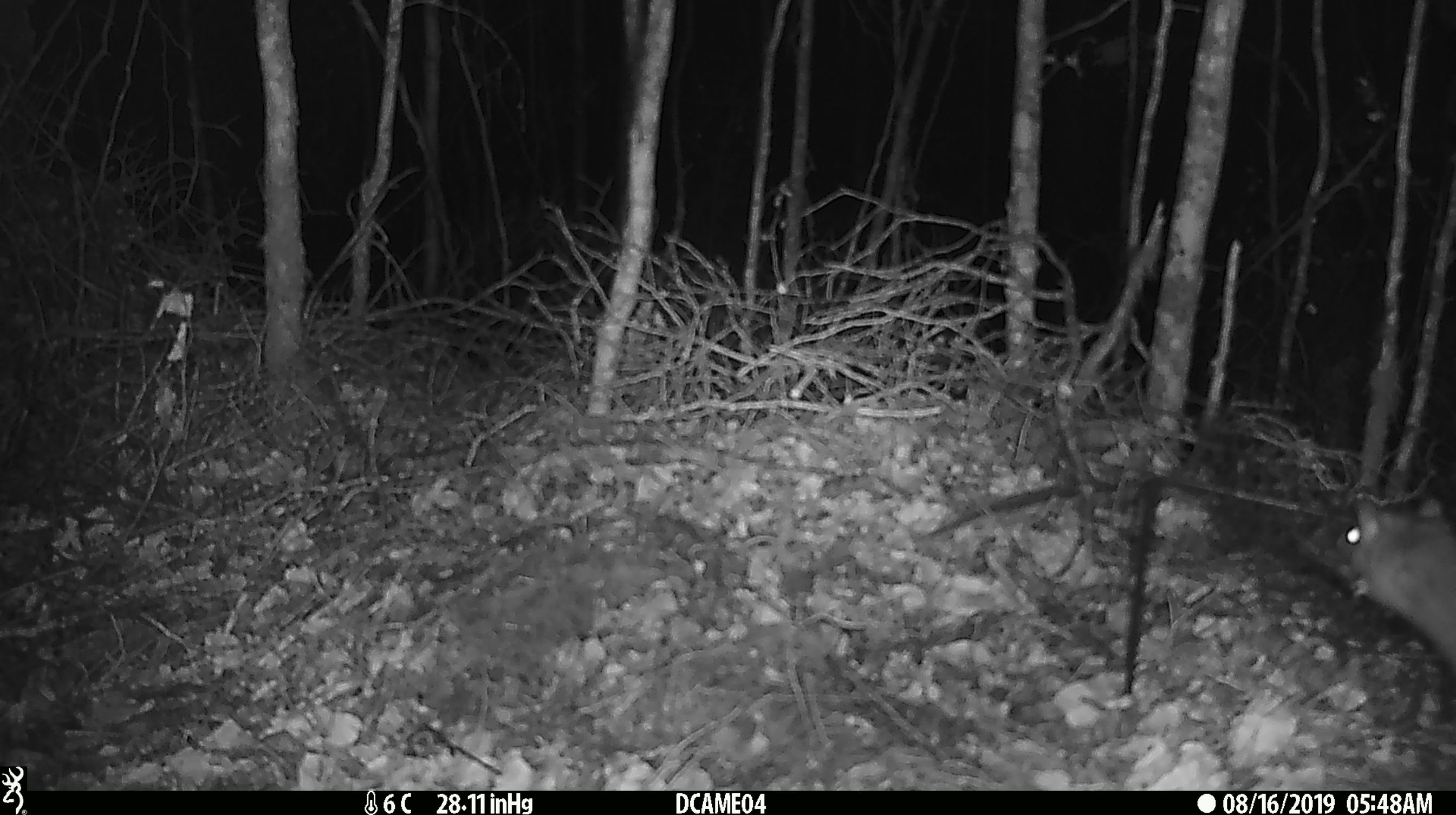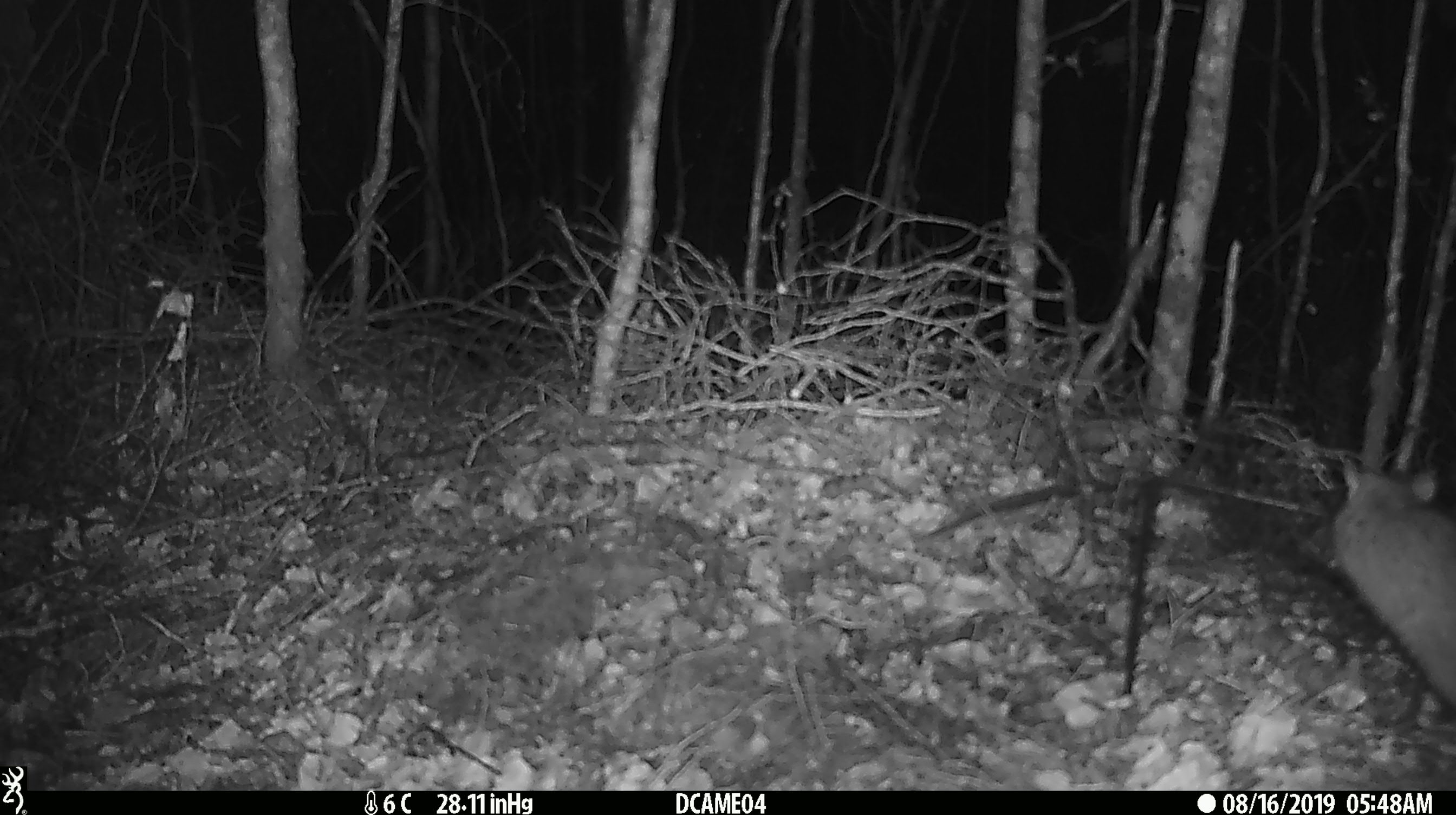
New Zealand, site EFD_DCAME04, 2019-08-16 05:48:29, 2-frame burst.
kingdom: Animalia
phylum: Chordata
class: Mammalia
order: Rodentia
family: Muridae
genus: Rattus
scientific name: Rattus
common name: rat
Rat (Rattus).